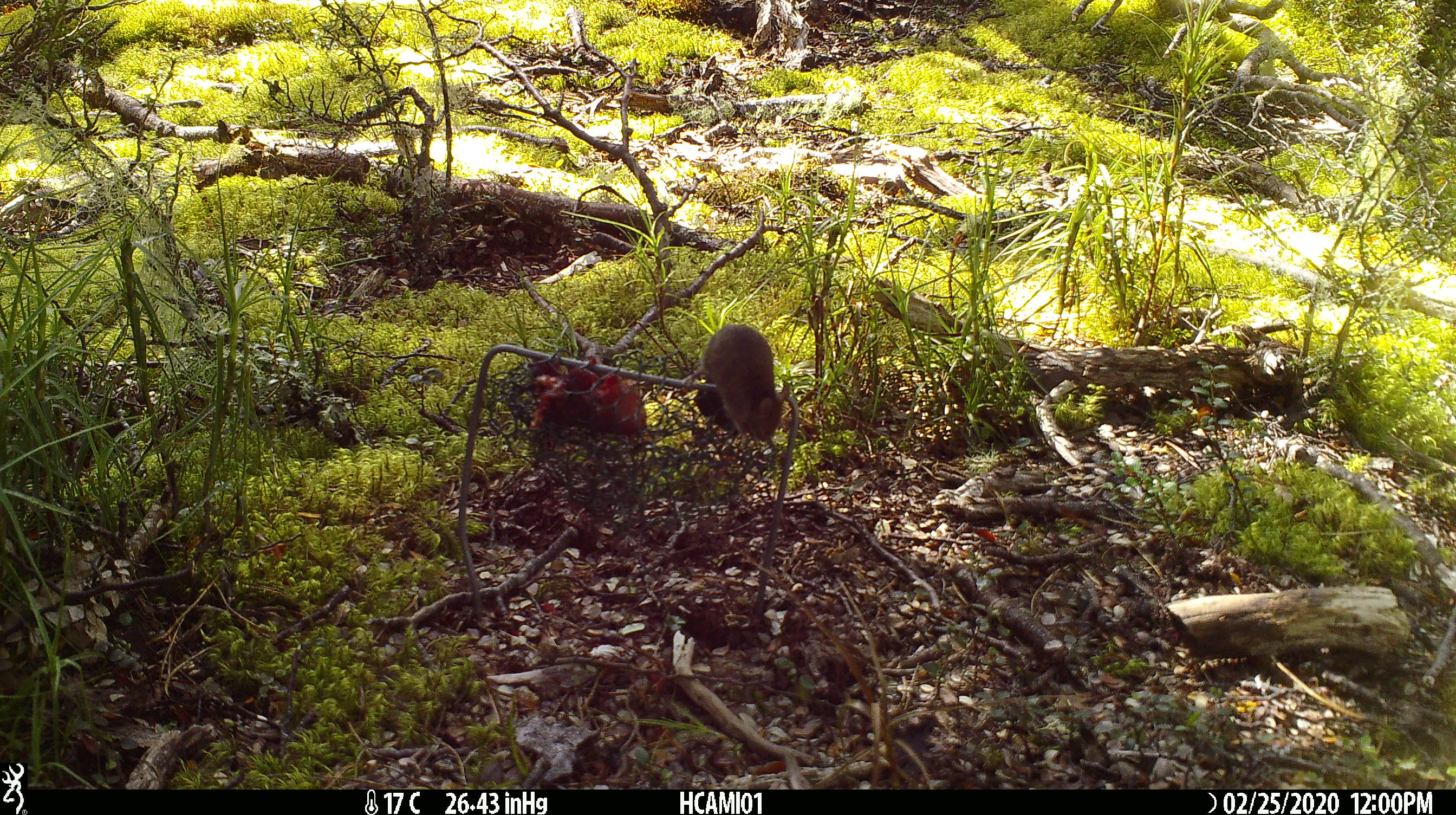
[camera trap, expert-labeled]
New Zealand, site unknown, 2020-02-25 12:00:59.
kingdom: Animalia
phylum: Chordata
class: Mammalia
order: Rodentia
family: Muridae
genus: Mus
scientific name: Mus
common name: mouse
Mouse (Mus).